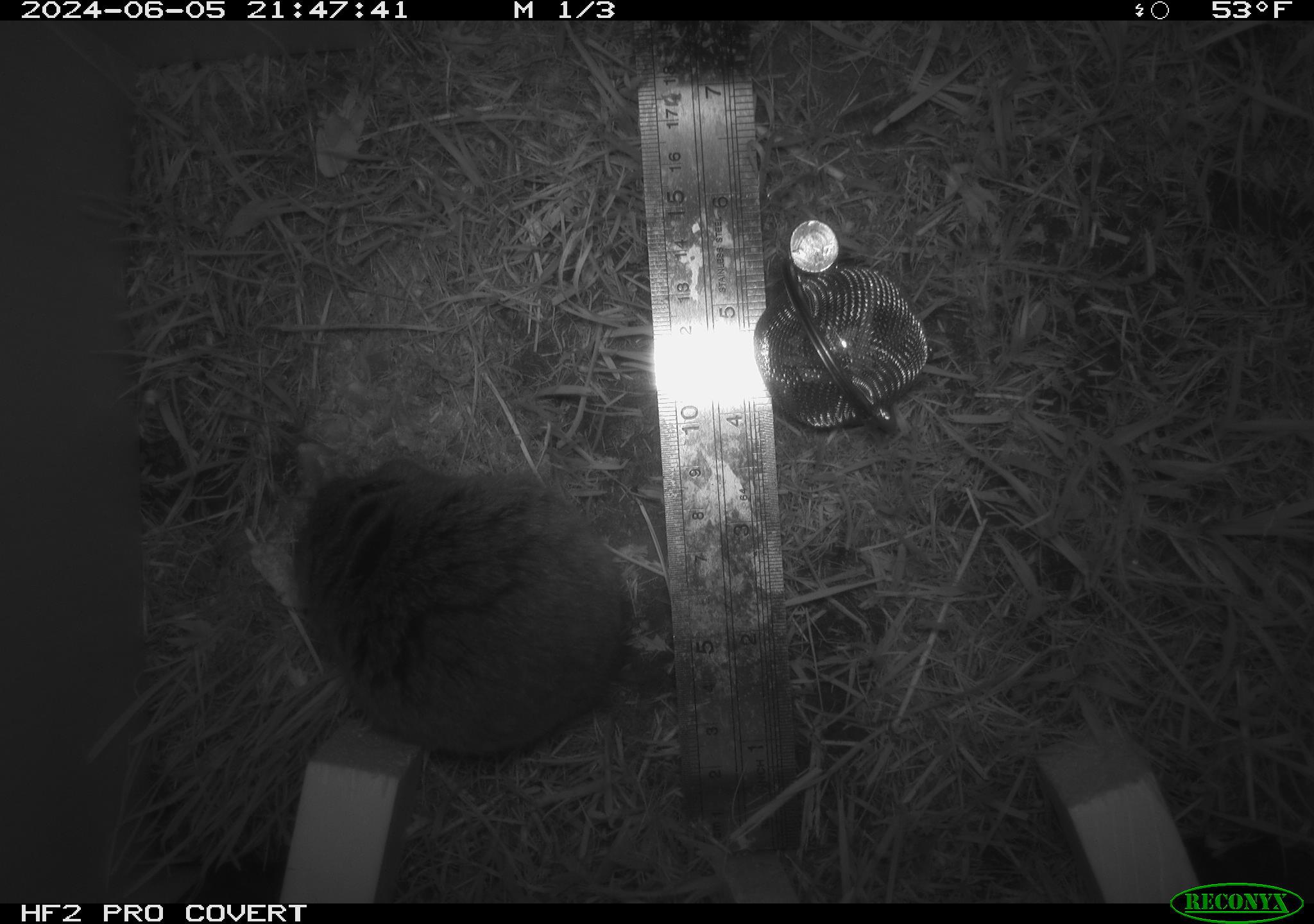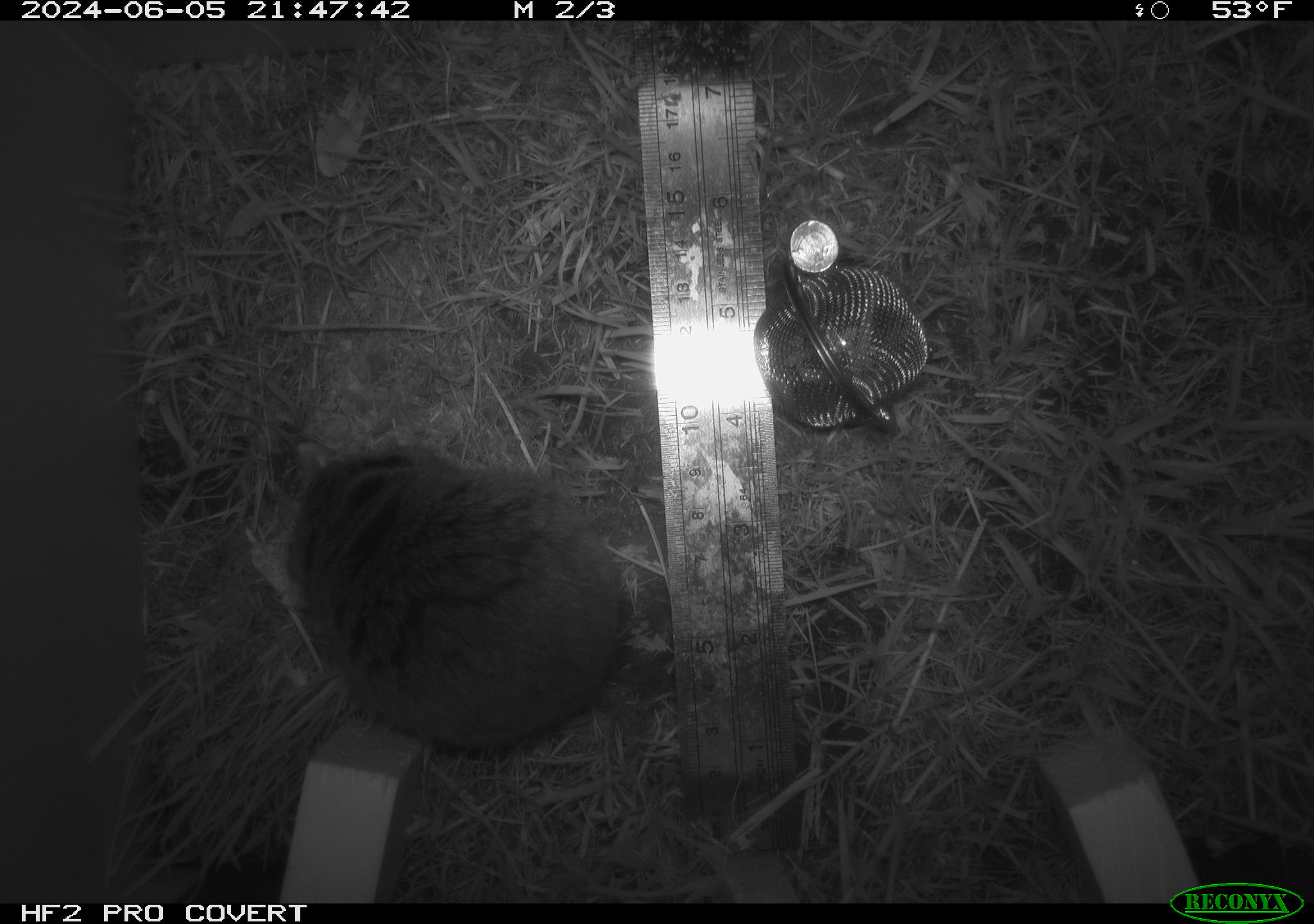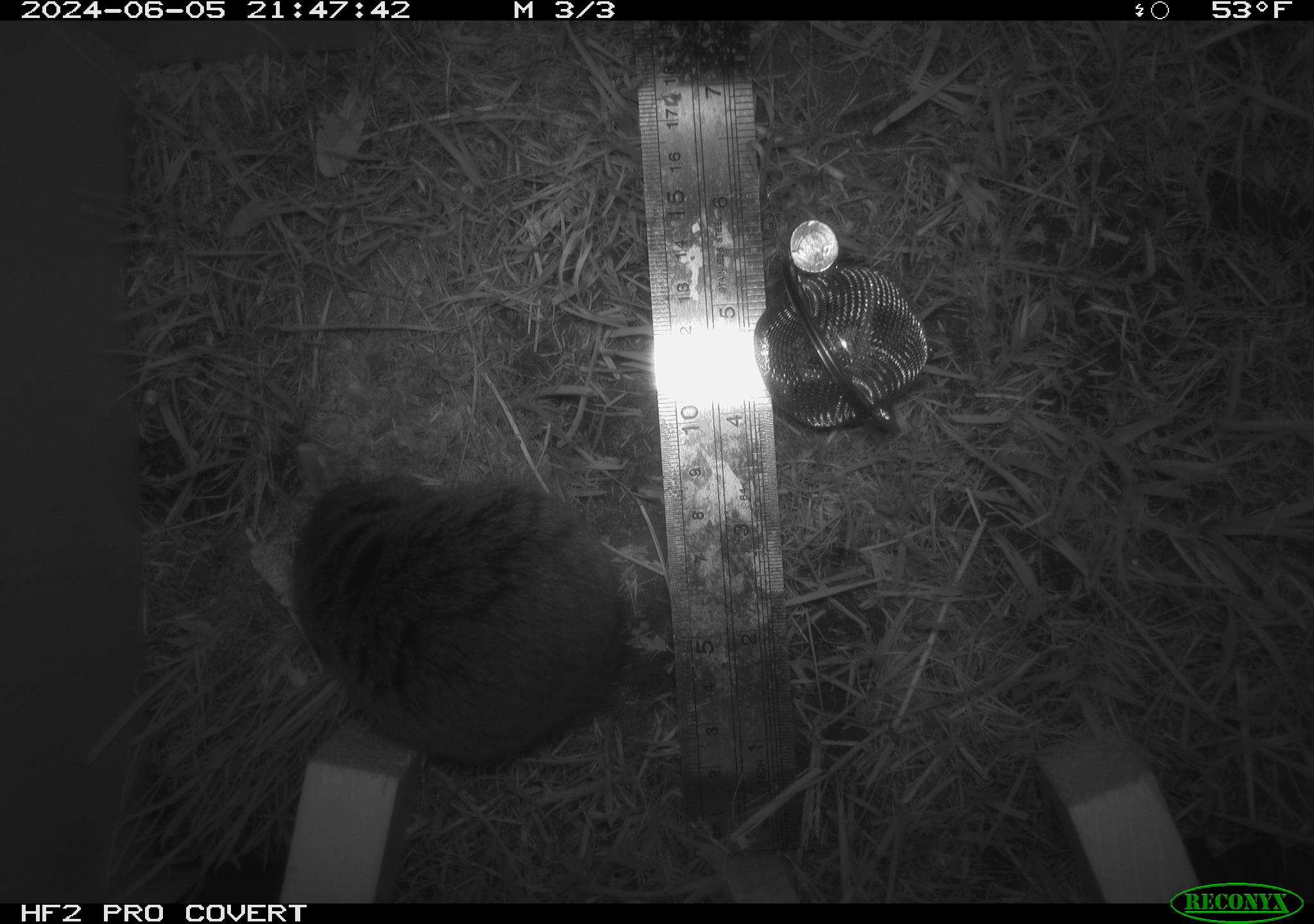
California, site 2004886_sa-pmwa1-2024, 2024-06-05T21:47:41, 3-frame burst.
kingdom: Animalia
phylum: Chordata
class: Mammalia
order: Rodentia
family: Cricetidae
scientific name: Arvicolinae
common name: voles, lemmings, and muskrats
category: arvicolinae subfamily